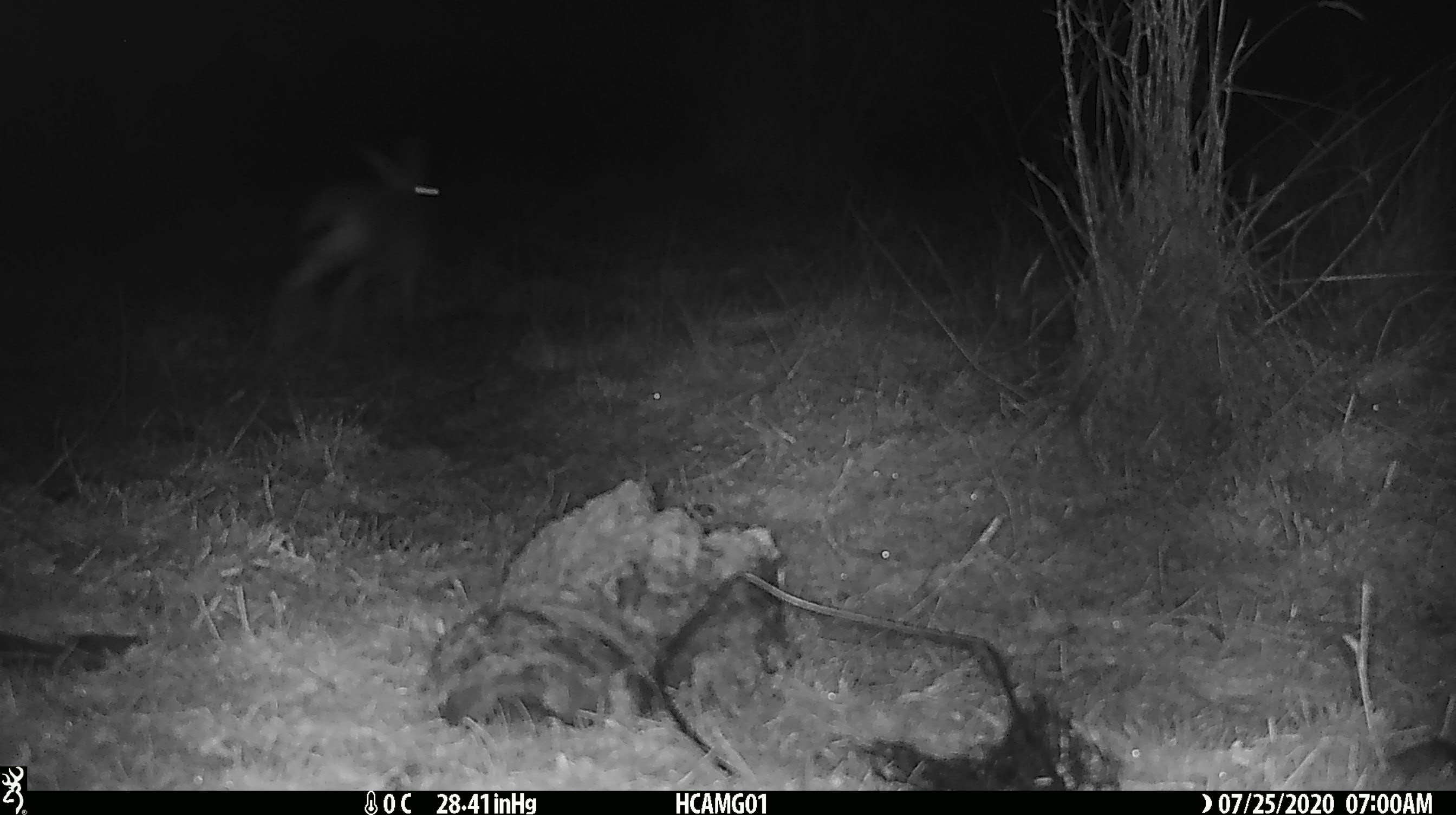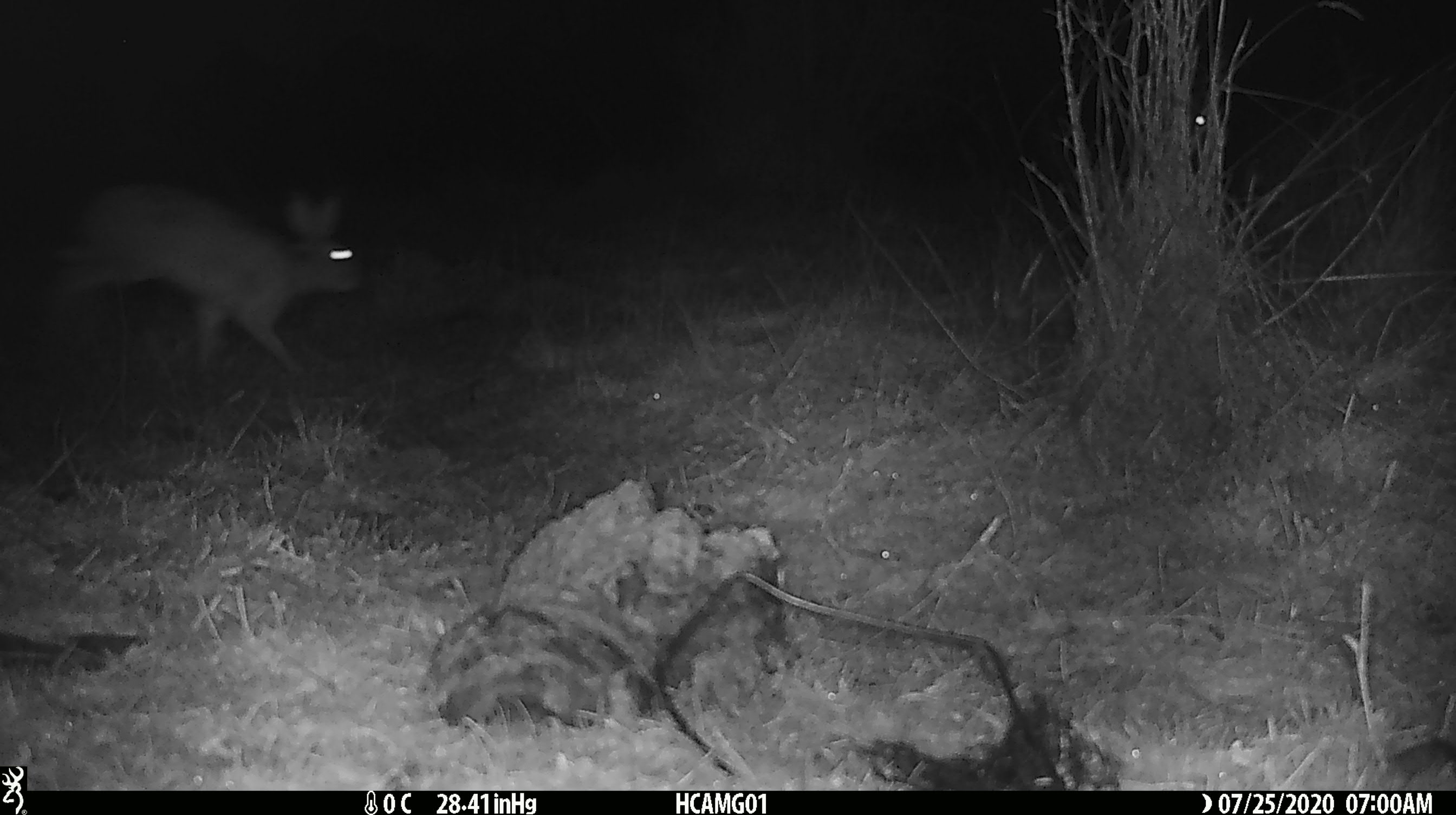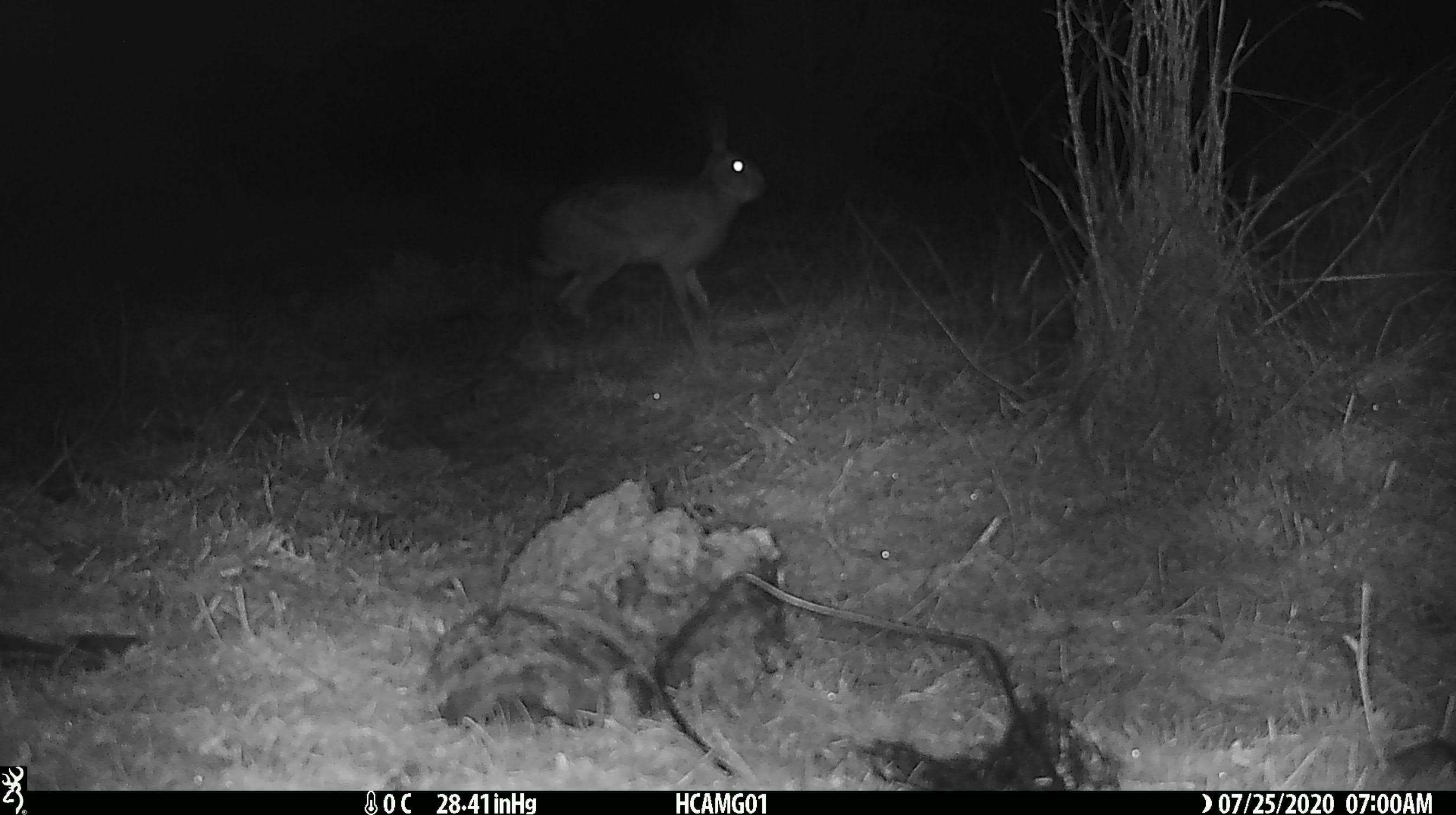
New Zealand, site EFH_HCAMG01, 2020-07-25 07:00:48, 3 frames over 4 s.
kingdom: Animalia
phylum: Chordata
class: Mammalia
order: Lagomorpha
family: Leporidae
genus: Lepus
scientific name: Lepus europaeus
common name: brown hare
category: hare